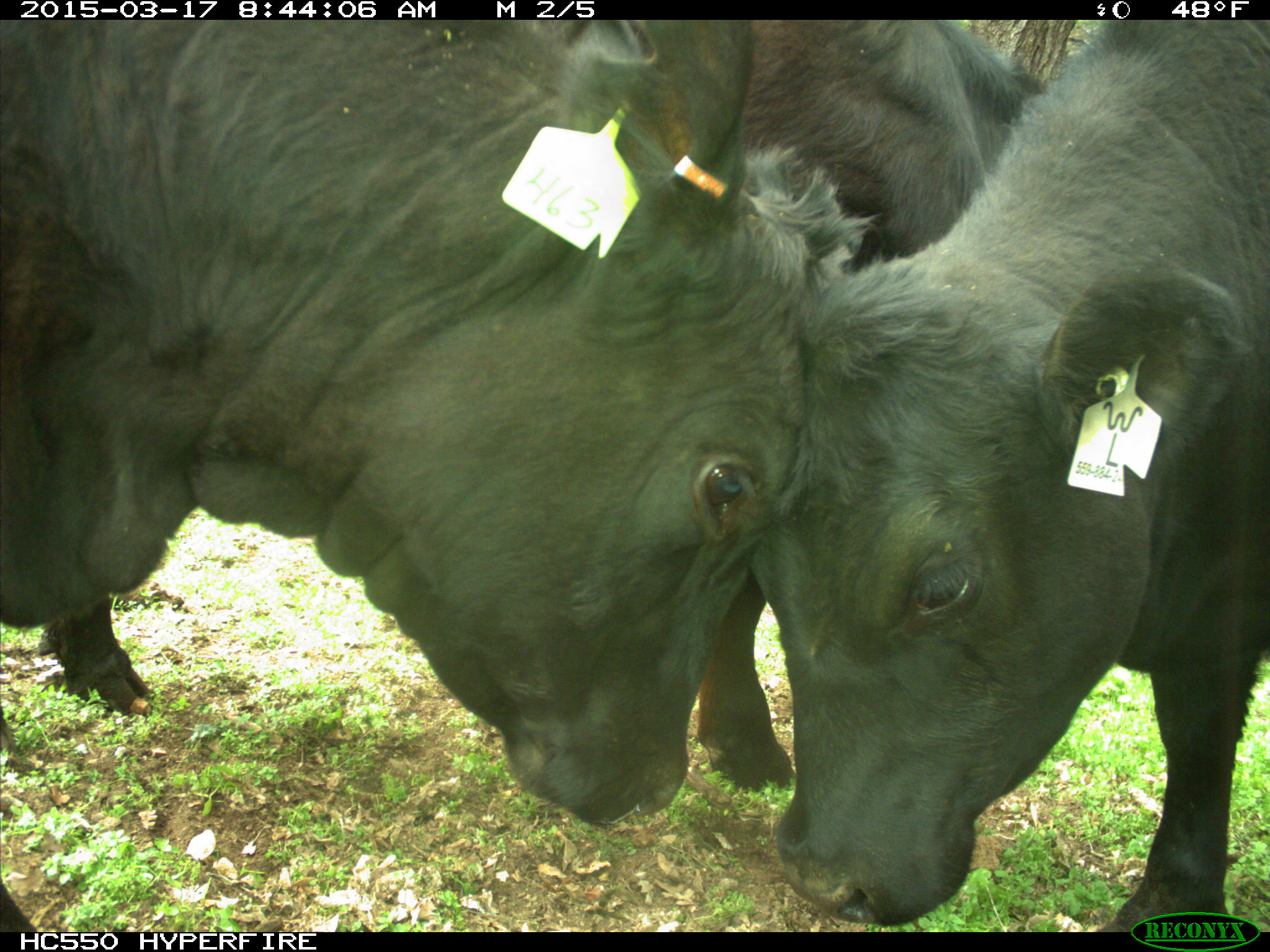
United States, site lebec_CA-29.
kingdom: Animalia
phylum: Chordata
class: Mammalia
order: Artiodactyla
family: Bovidae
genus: Bos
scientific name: Bos taurus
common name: domestic cow